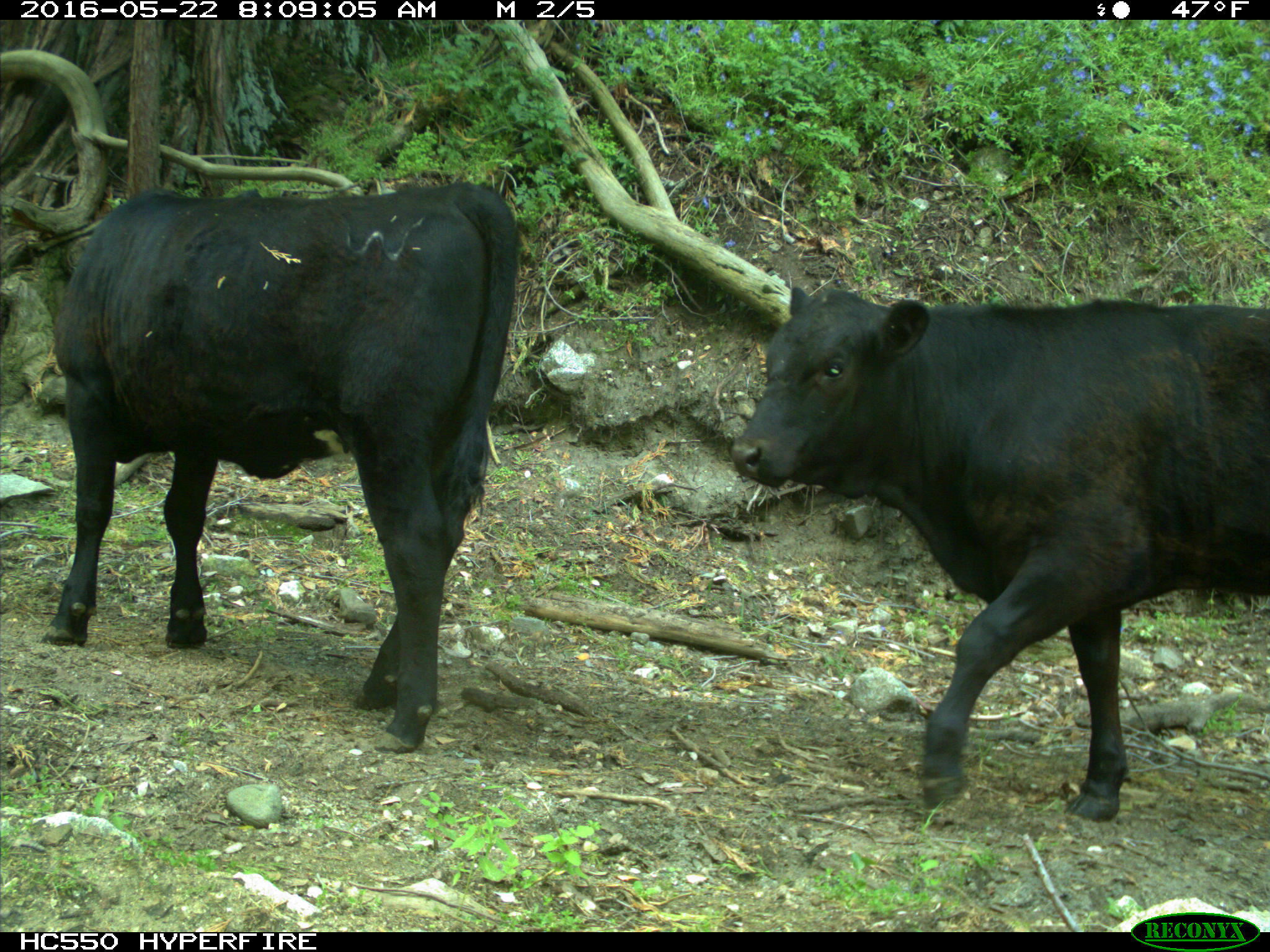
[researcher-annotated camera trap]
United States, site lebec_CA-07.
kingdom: Animalia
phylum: Chordata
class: Mammalia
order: Artiodactyla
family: Bovidae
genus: Bos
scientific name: Bos taurus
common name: domestic cow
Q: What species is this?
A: Bos taurus (domestic cow).